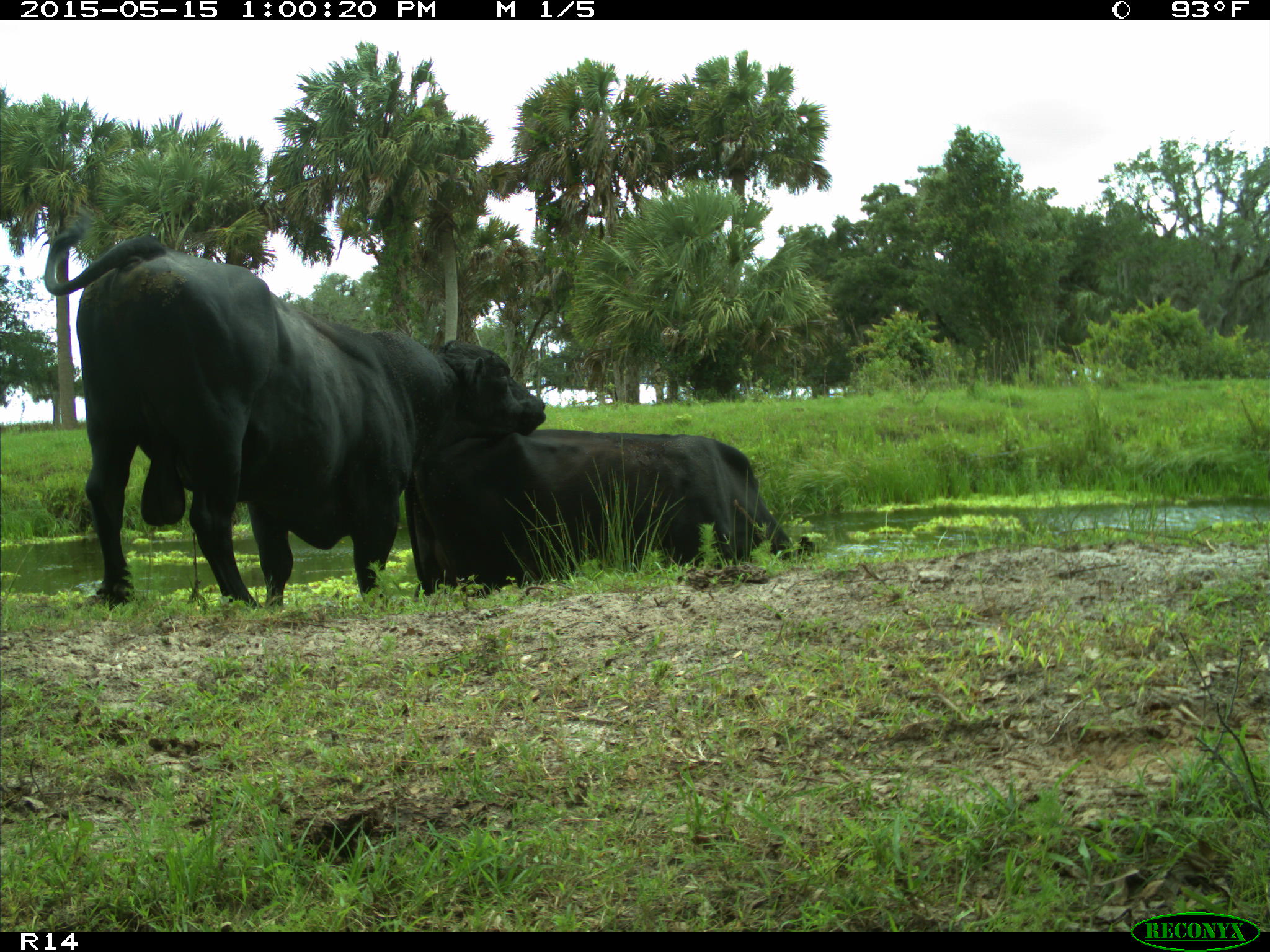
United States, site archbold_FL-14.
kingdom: Animalia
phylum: Chordata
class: Mammalia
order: Artiodactyla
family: Bovidae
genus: Bos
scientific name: Bos taurus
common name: domestic cow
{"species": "Bos taurus (domestic cow)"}